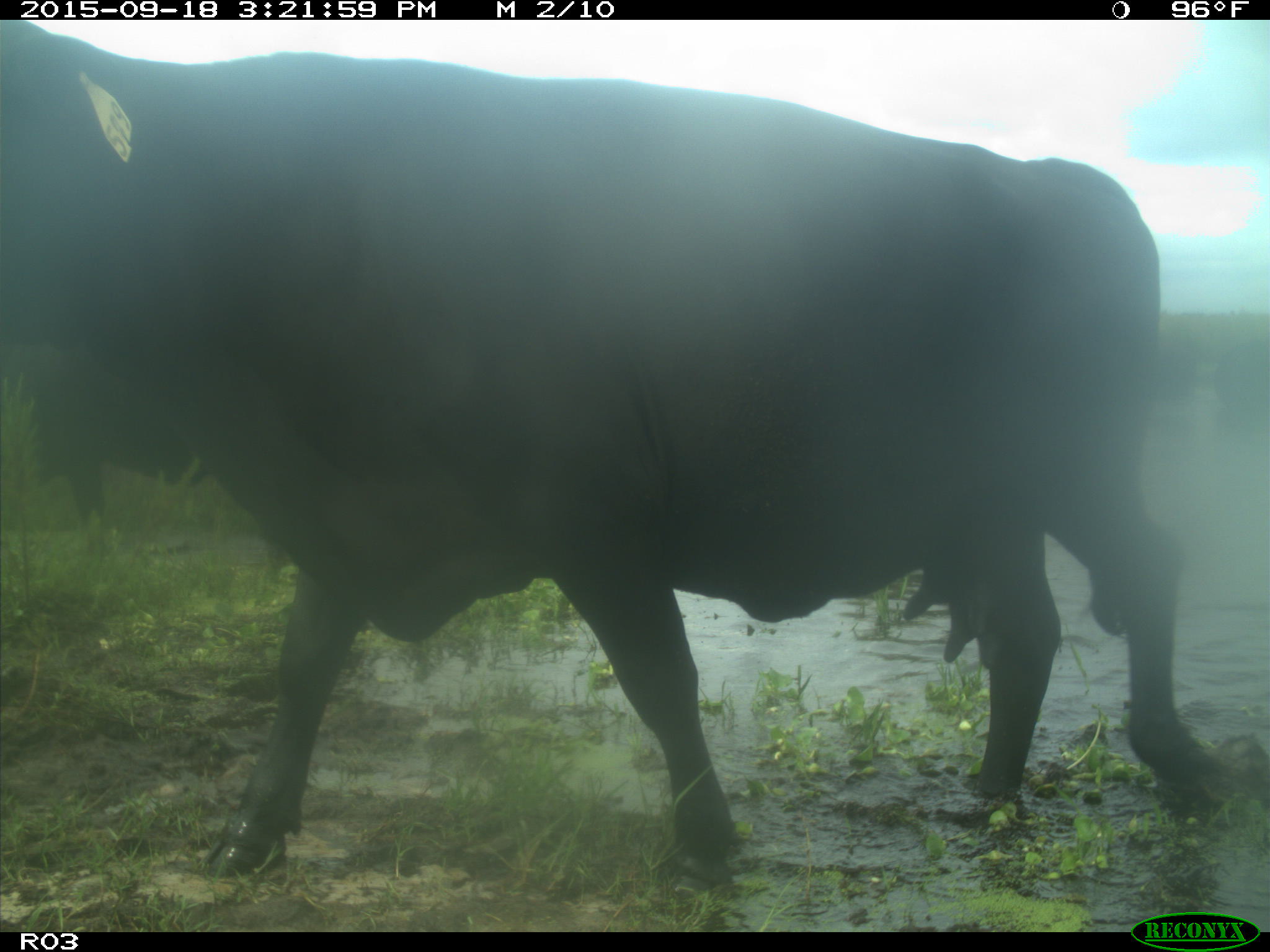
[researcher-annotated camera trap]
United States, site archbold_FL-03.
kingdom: Animalia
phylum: Chordata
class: Mammalia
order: Artiodactyla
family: Bovidae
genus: Bos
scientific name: Bos taurus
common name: domestic cow